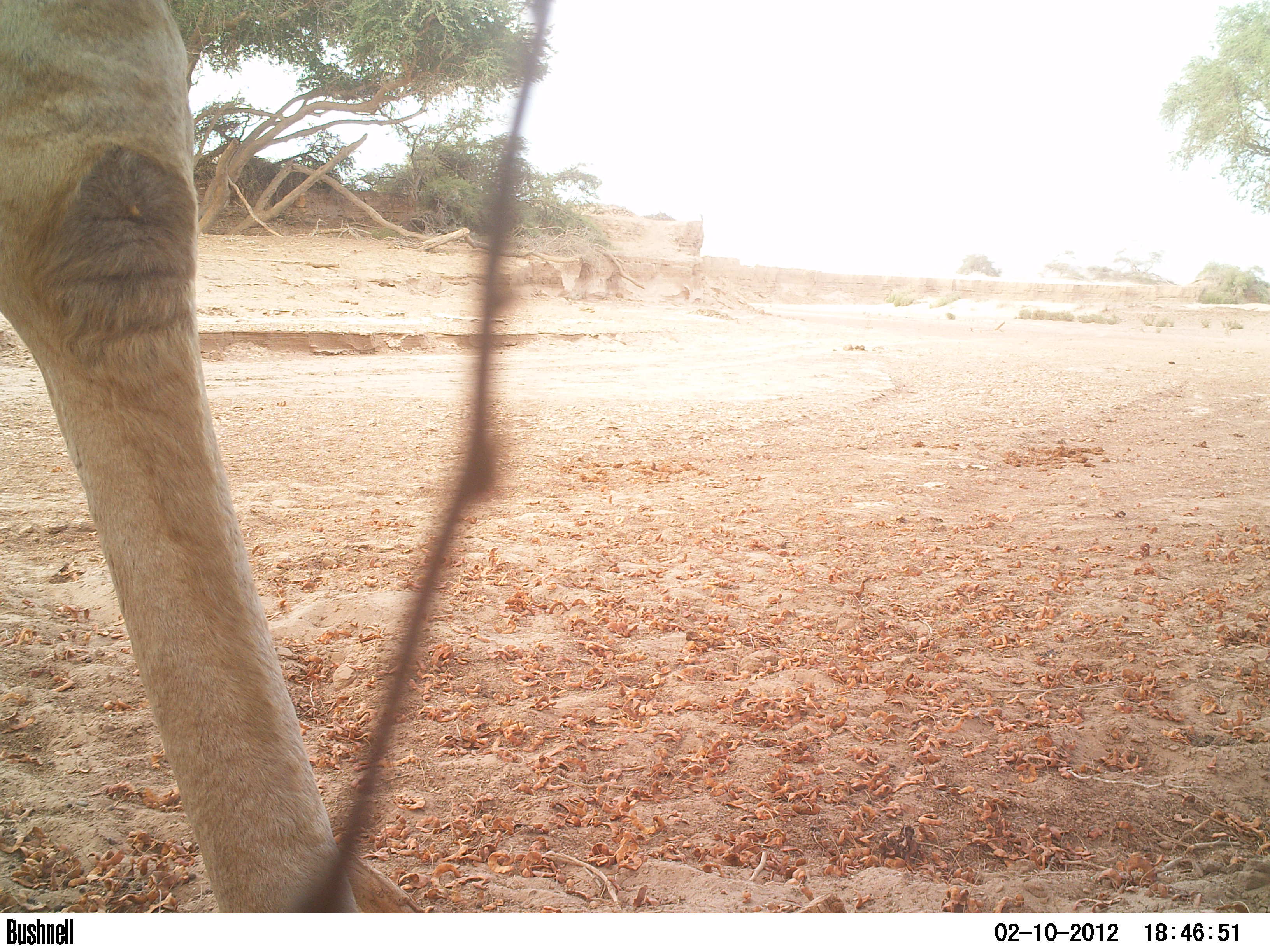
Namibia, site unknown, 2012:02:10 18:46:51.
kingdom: Animalia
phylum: Chordata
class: Mammalia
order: Artiodactyla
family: Giraffidae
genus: Giraffa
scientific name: Giraffa camelopardalis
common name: giraffe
Giraffa camelopardalis (giraffe).